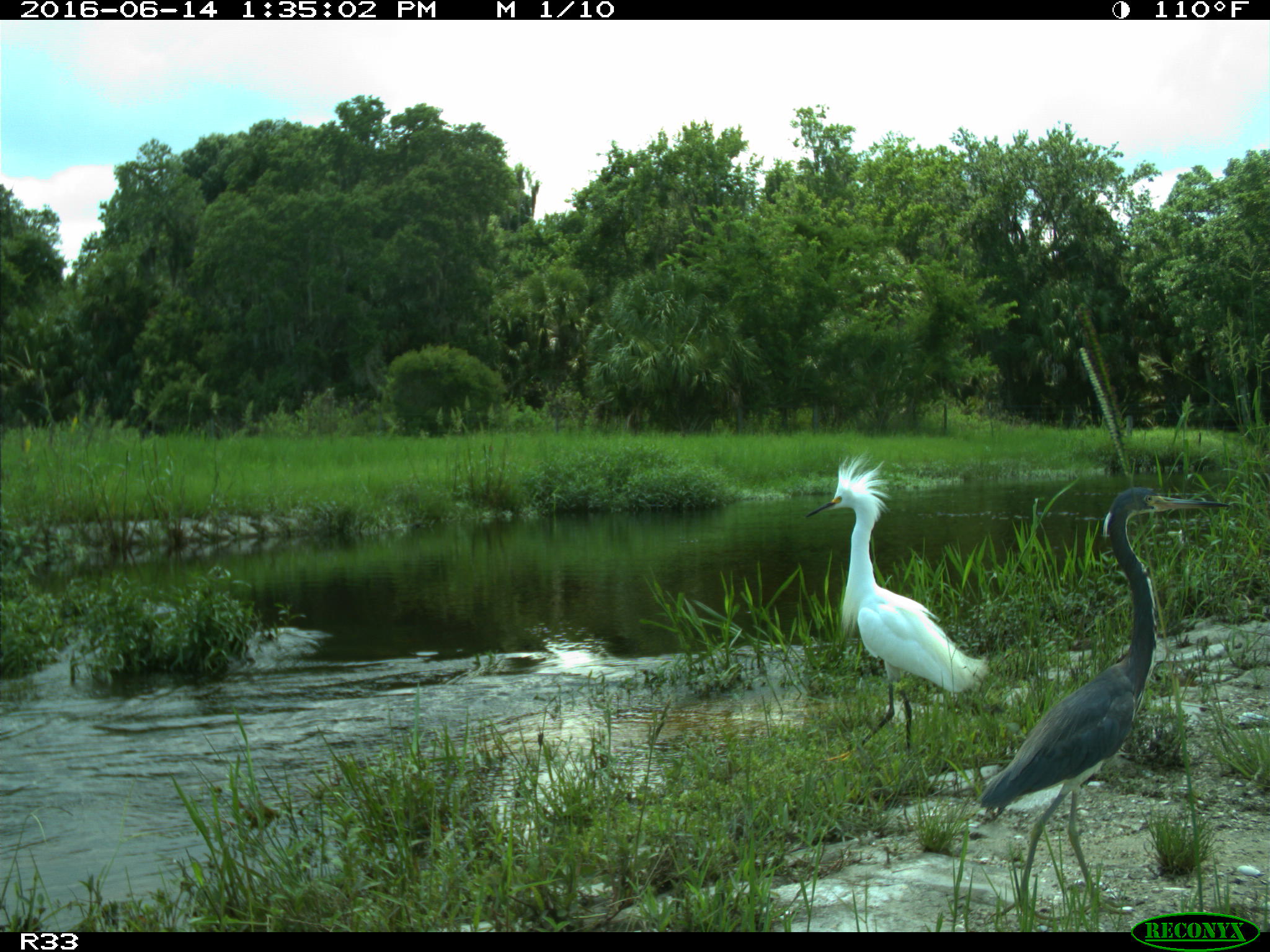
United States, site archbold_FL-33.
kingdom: Animalia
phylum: Chordata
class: Aves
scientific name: Aves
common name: birds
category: unidentified bird